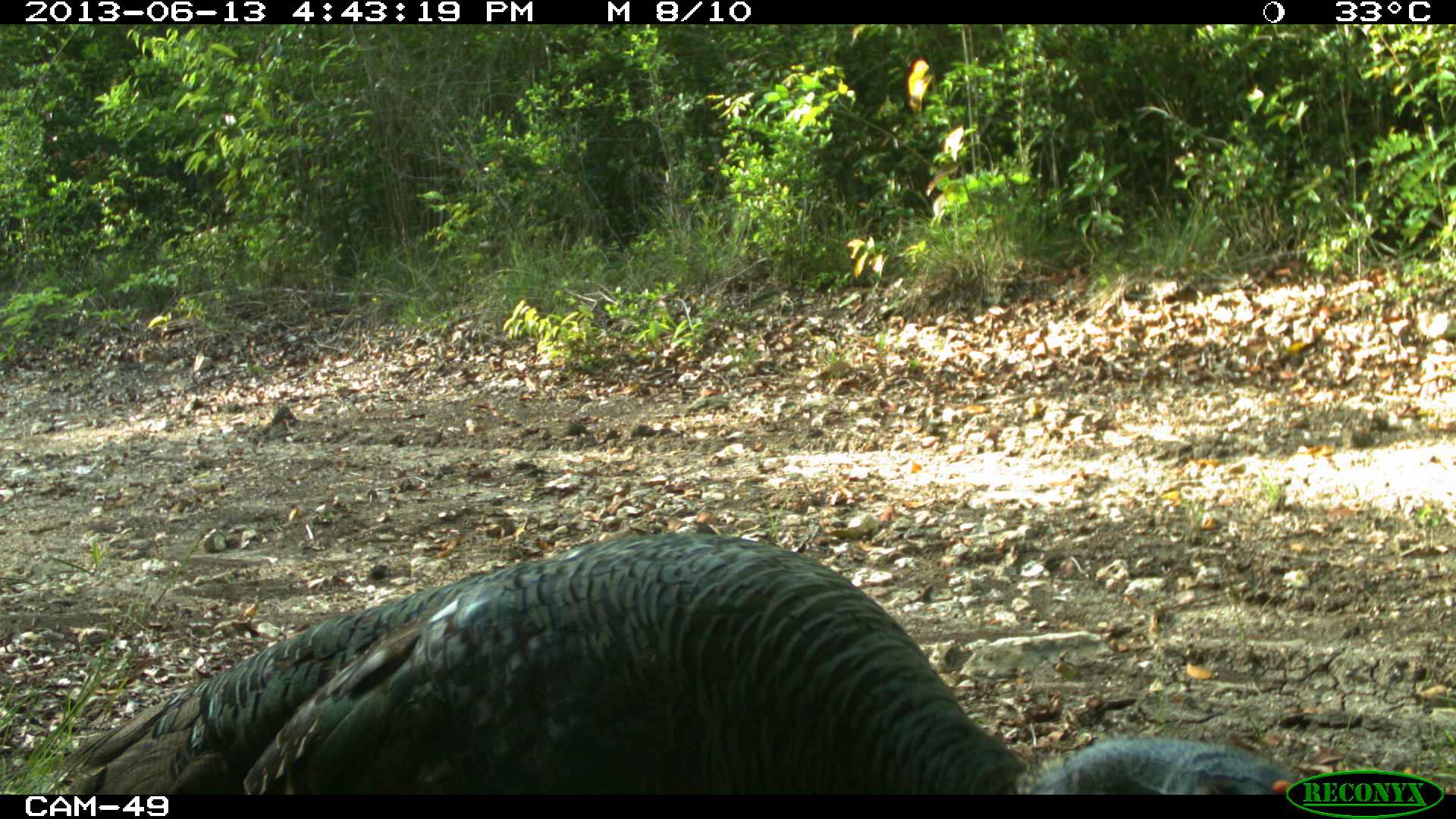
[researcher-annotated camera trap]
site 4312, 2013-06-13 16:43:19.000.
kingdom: Animalia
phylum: Chordata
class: Aves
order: Galliformes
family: Phasianidae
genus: Meleagris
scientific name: Meleagris ocellata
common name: ocellated turkey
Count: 1.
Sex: female.